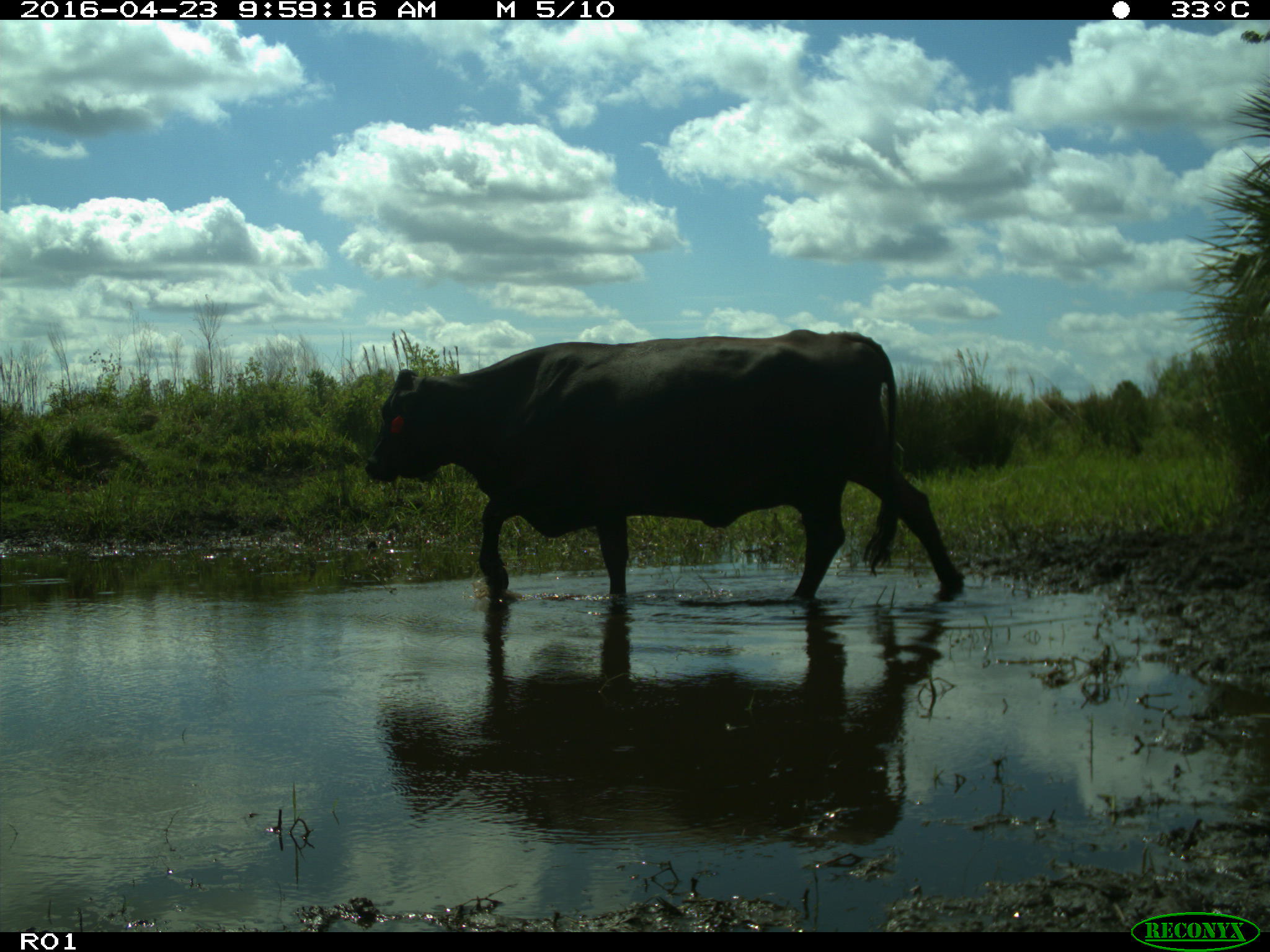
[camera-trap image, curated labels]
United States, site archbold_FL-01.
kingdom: Animalia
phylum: Chordata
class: Mammalia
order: Artiodactyla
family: Bovidae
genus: Bos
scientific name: Bos taurus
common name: domestic cow